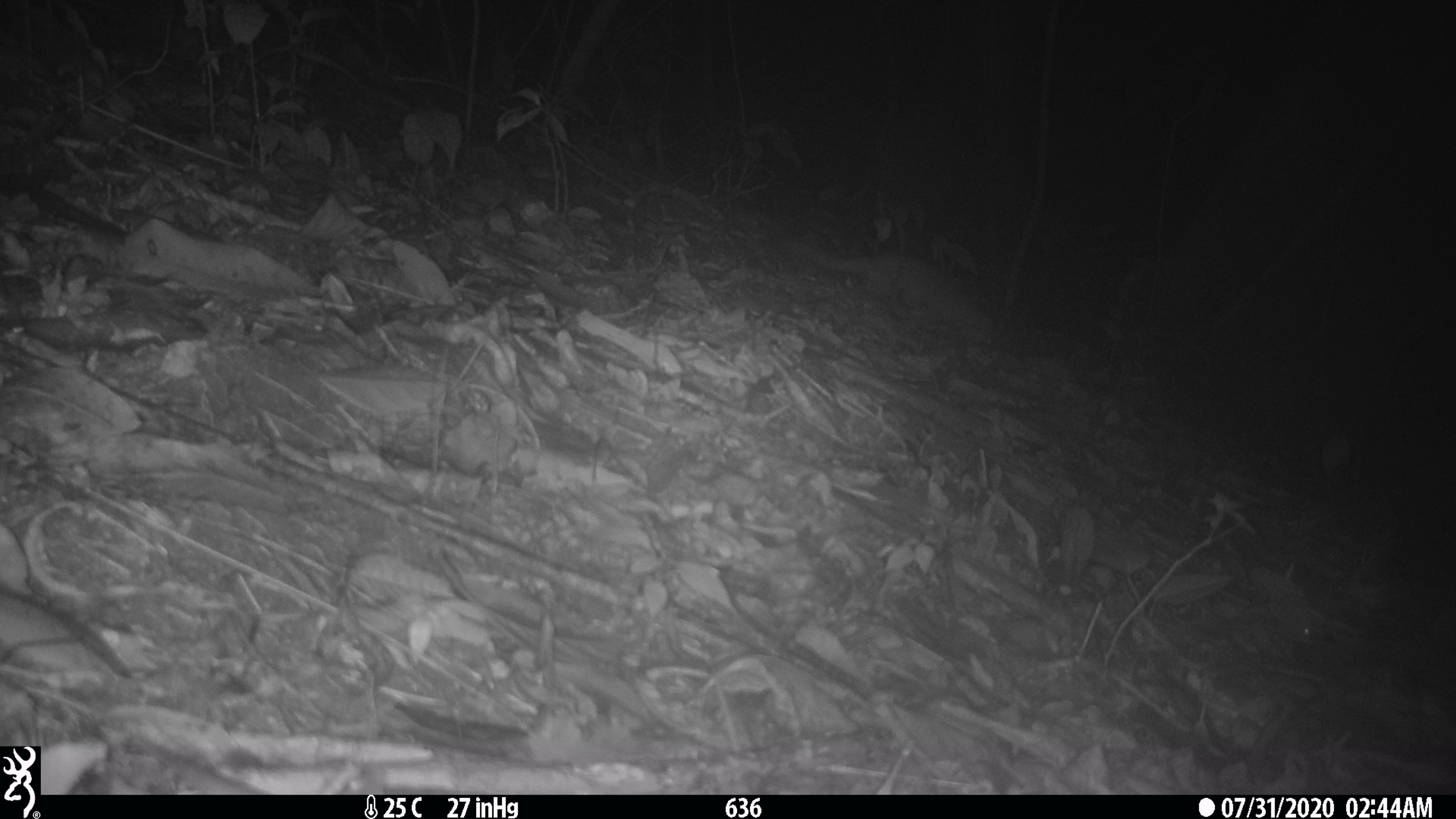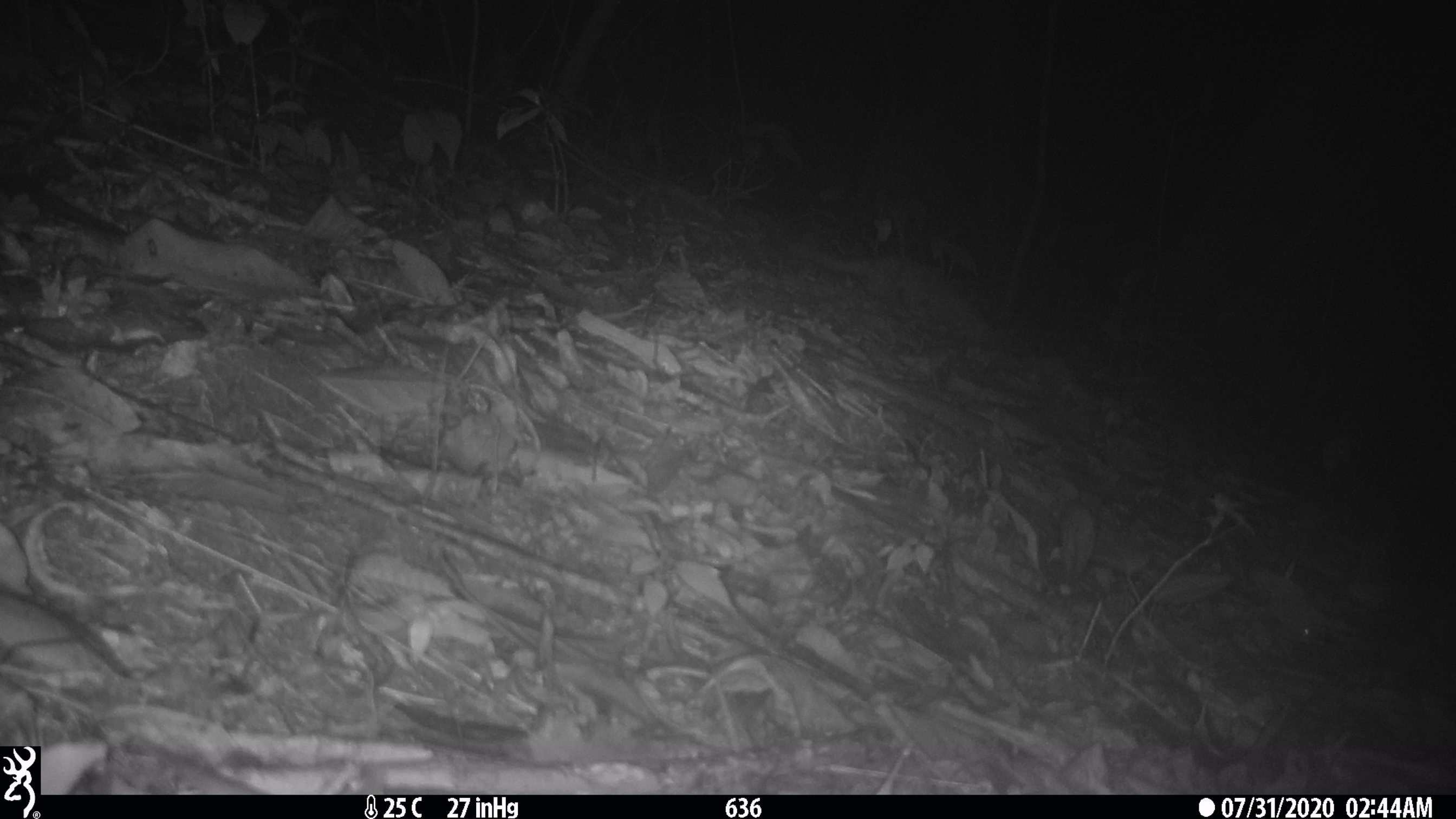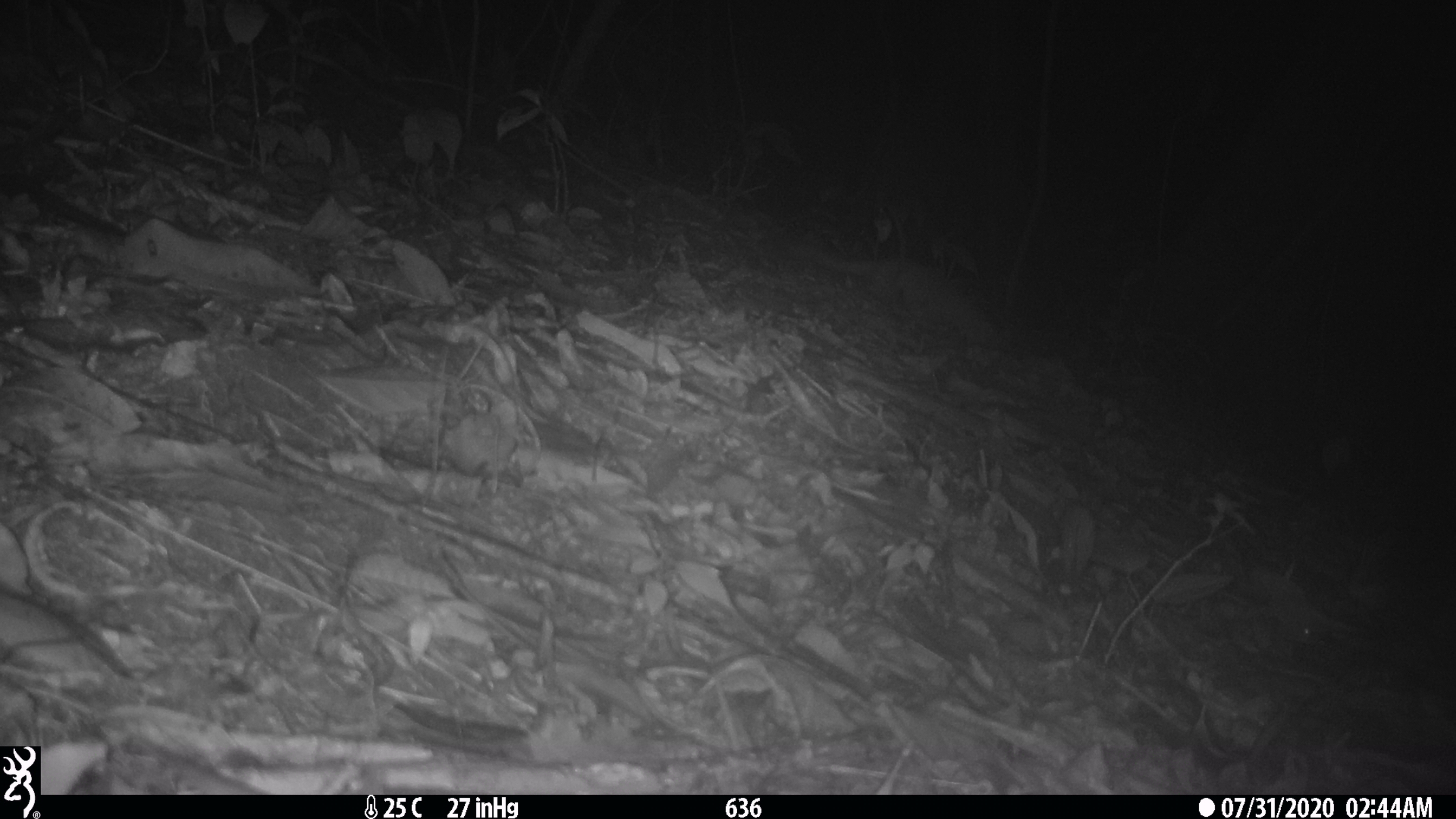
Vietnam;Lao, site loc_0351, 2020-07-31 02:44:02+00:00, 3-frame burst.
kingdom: Animalia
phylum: Chordata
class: Mammalia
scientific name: Mammalia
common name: mammal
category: unidentified small mammal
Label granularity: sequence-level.